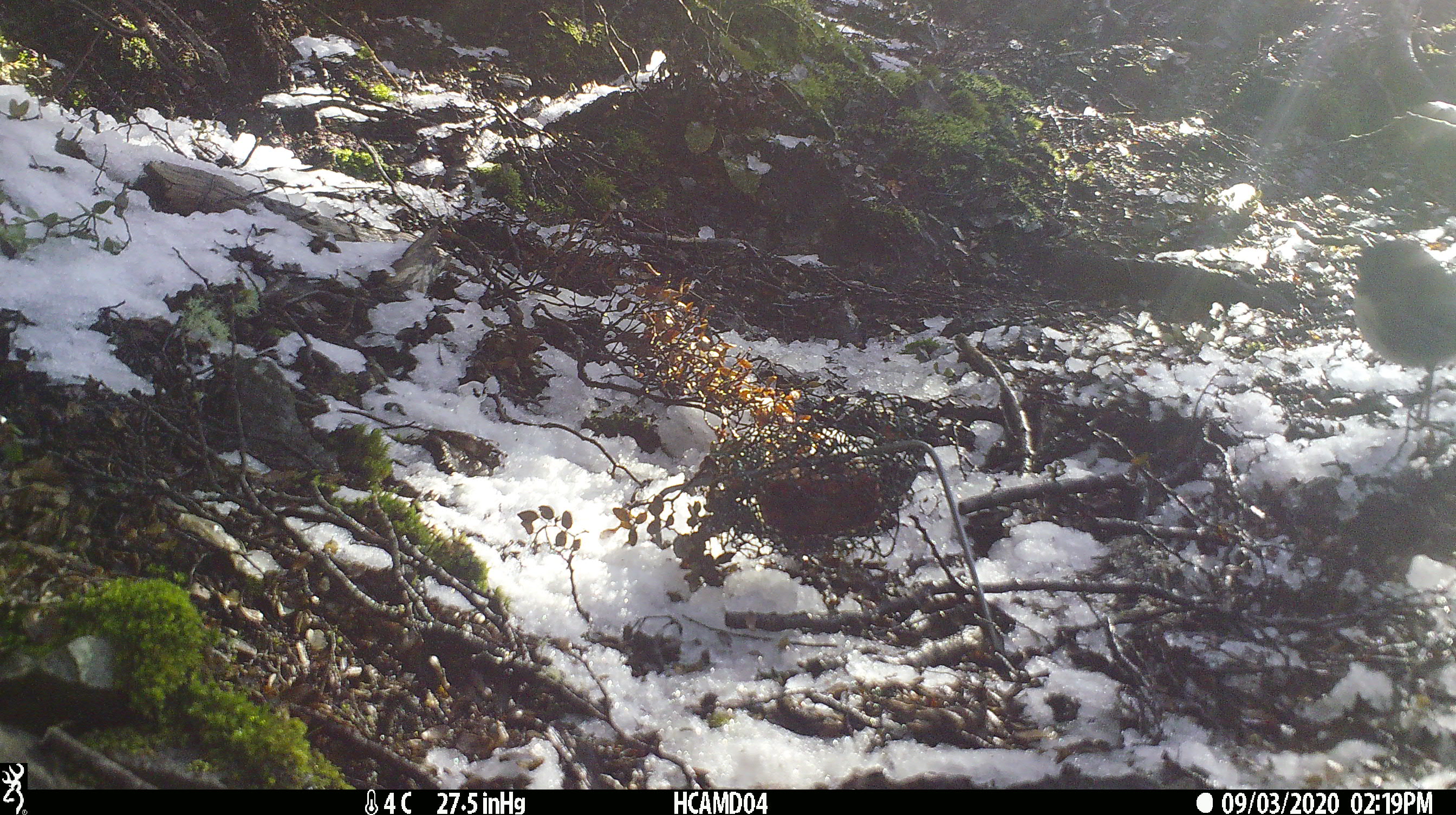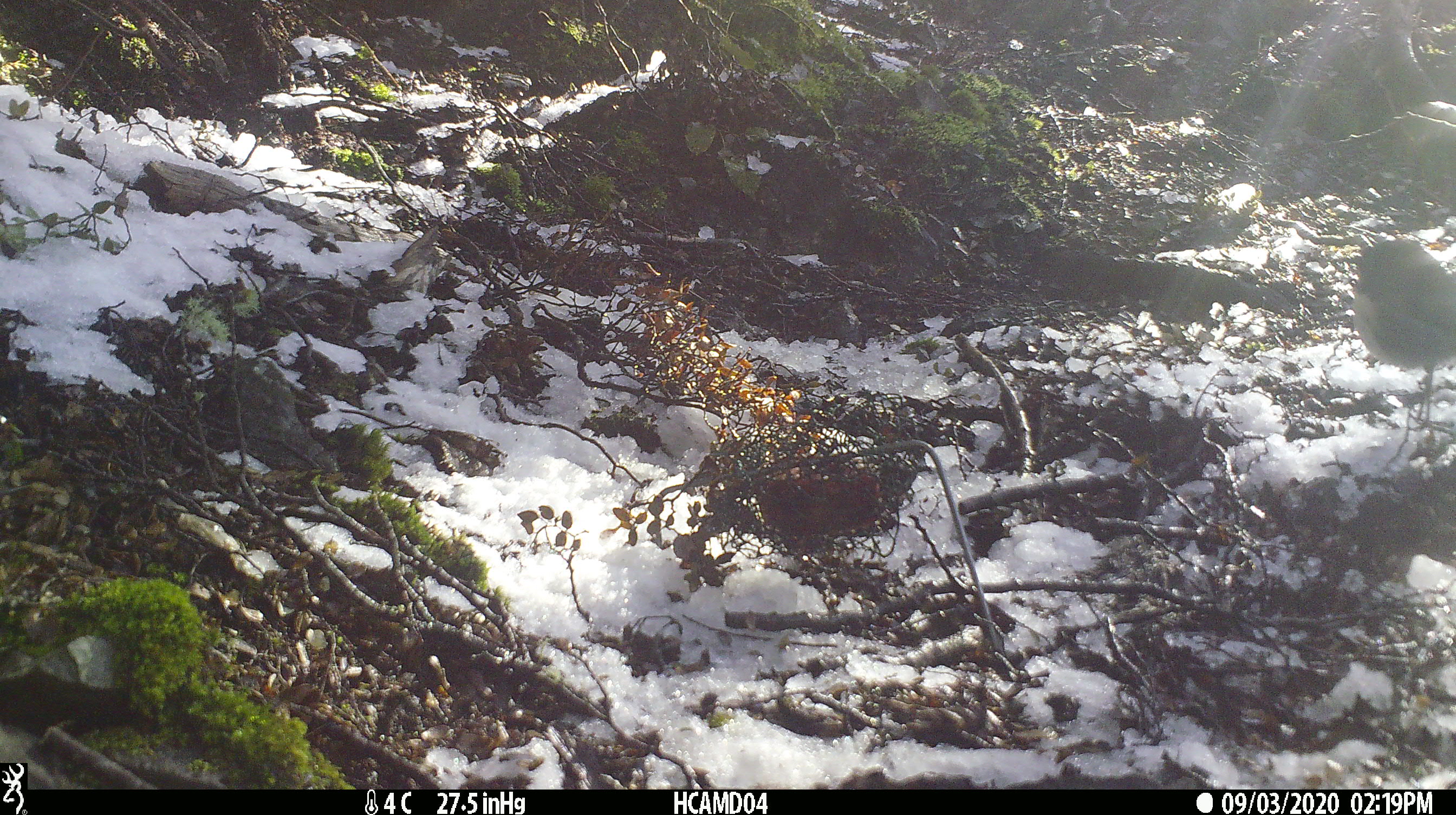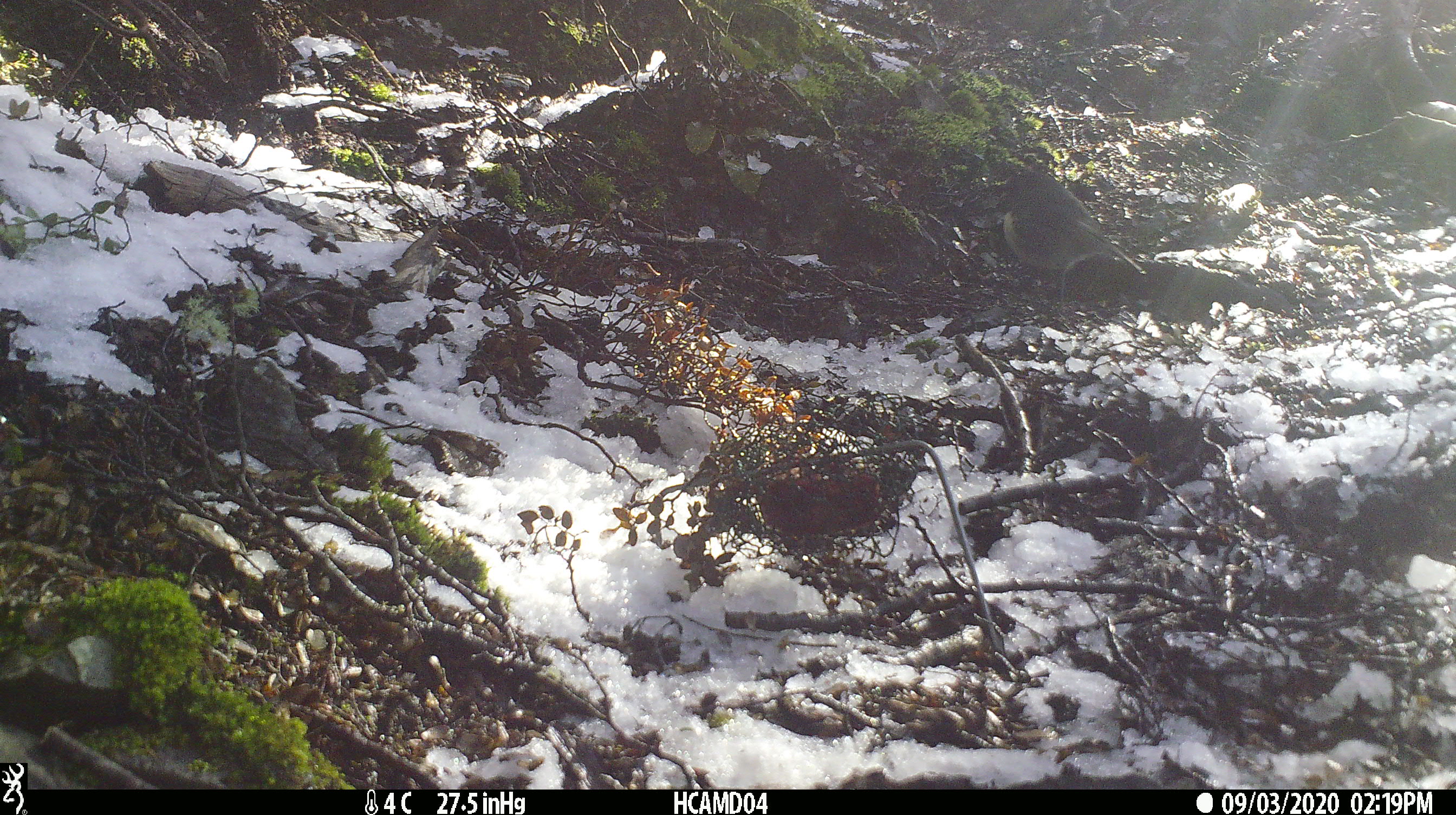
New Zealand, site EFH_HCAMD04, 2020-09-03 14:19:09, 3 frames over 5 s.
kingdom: Animalia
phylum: Chordata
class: Aves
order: Passeriformes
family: Petroicidae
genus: Petroica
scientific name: Petroica australis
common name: new zealand robin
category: robin